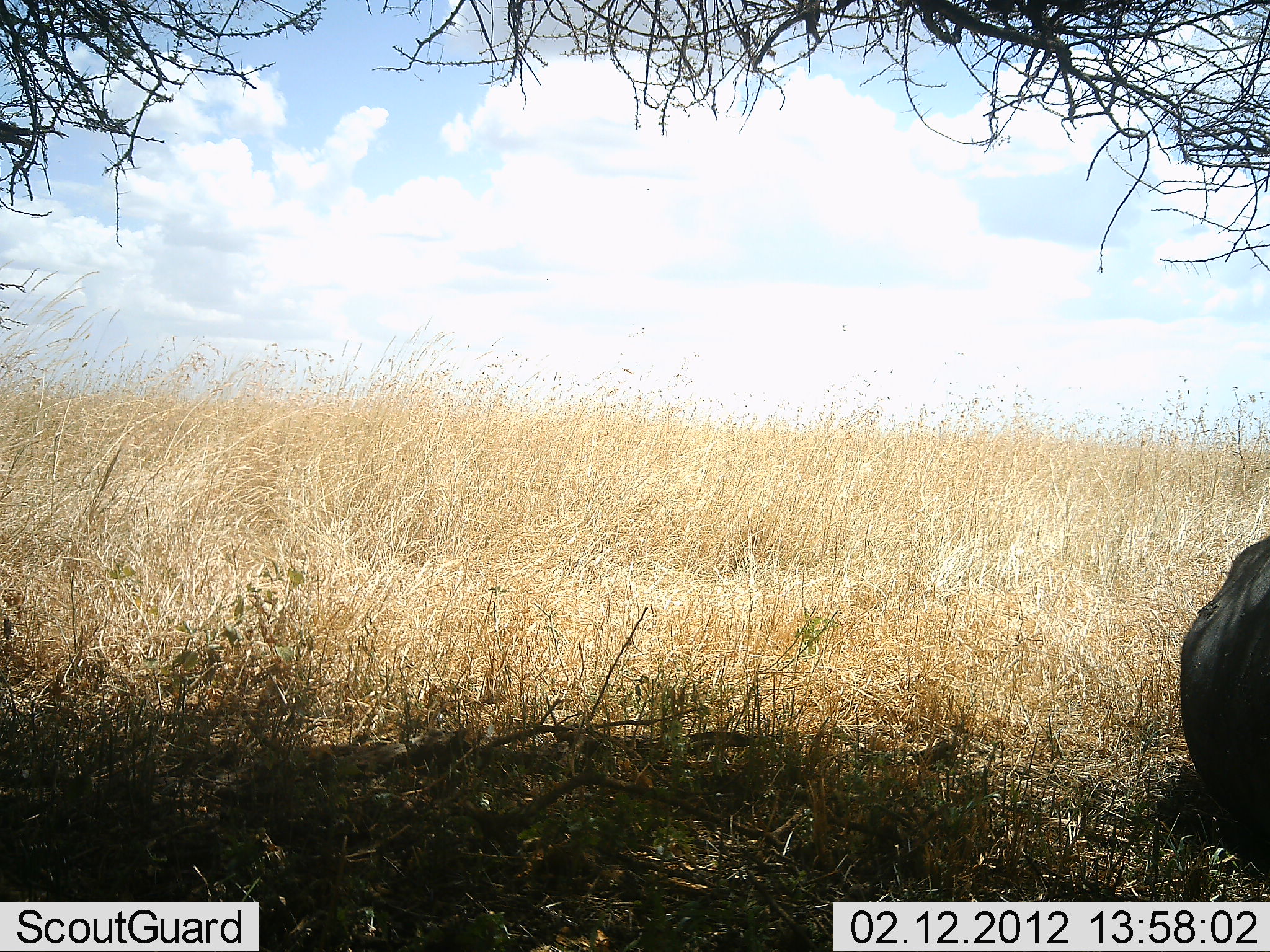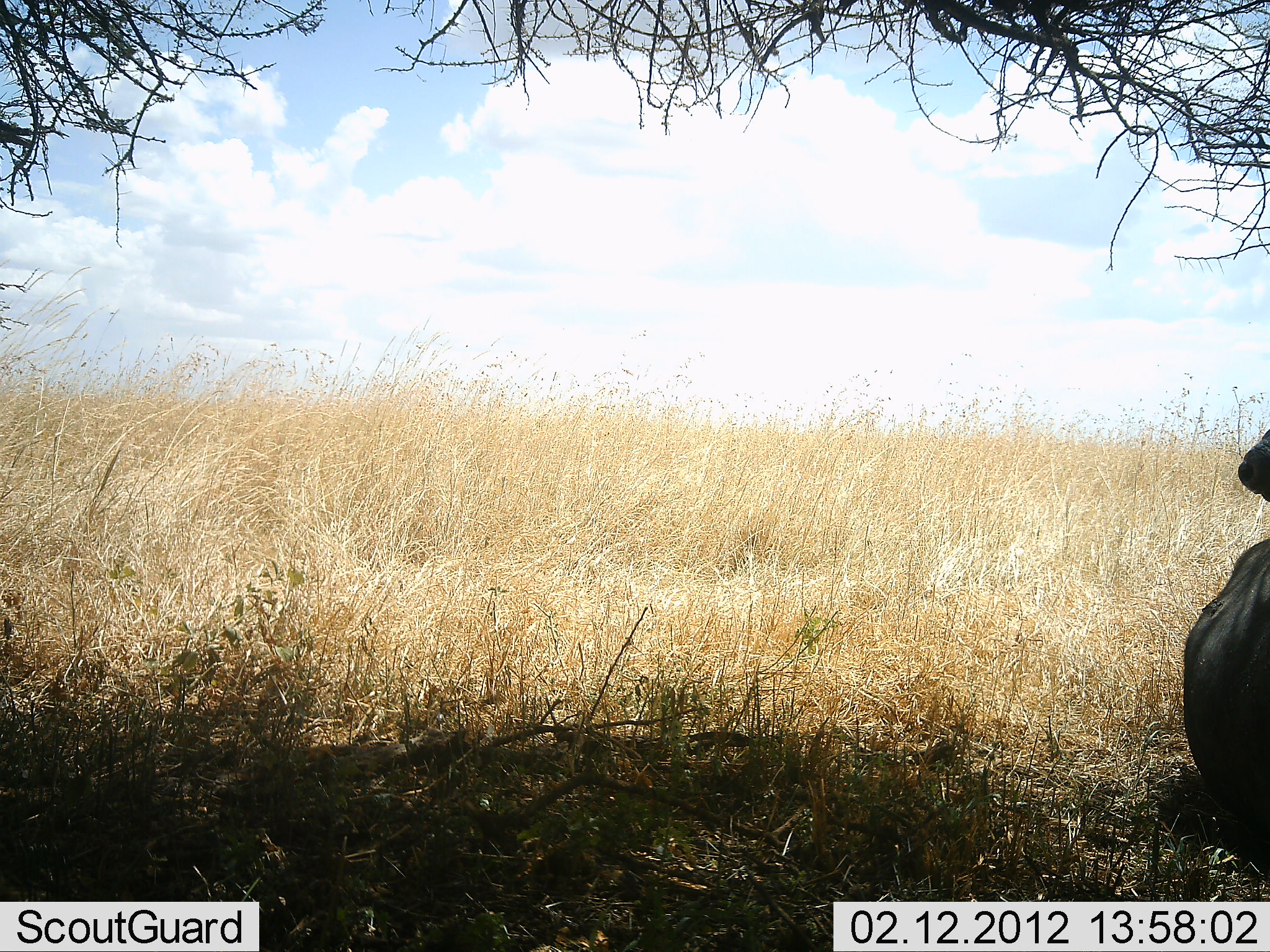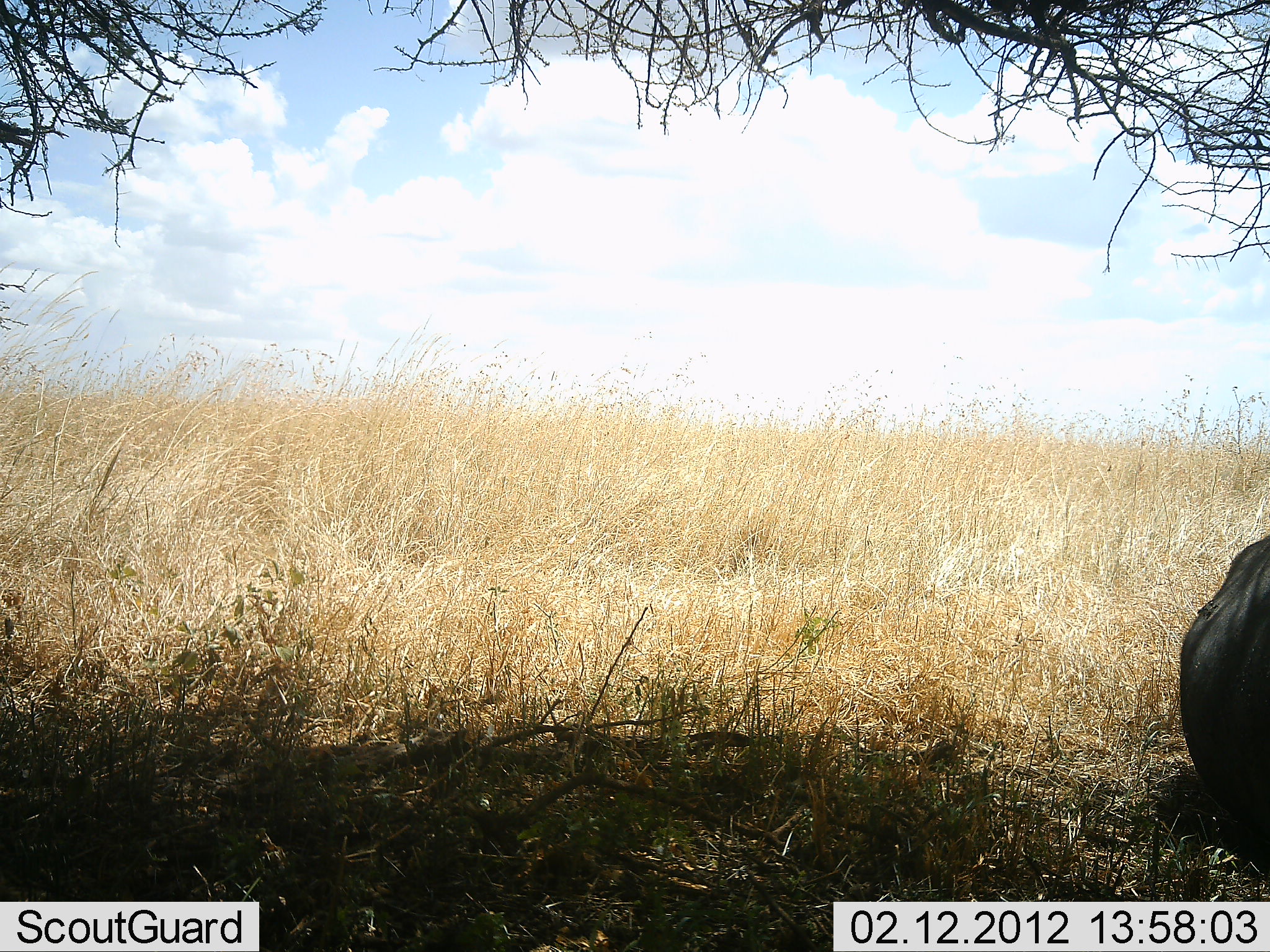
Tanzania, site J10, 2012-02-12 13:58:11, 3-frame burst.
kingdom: Animalia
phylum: Chordata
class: Mammalia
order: Artiodactyla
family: Bovidae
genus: Syncerus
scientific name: Syncerus caffer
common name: cape buffalo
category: buffalo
Buffalo (cape buffalo) (Syncerus caffer), count 1. Behavior (volunteer vote fractions): standing 33%, resting 83%, moving 0%, interacting 0%. Young present (vote fraction): 0%. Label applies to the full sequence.